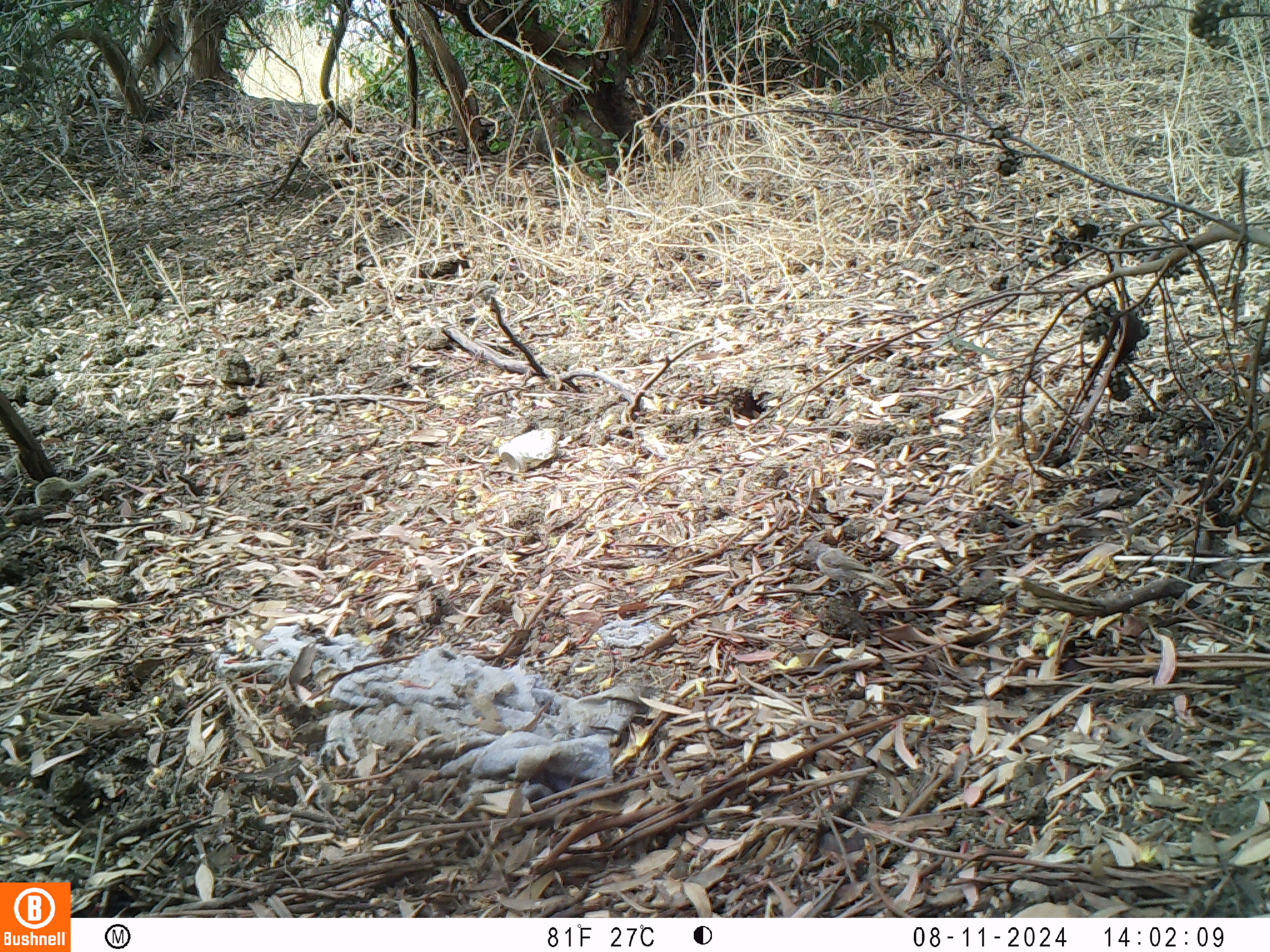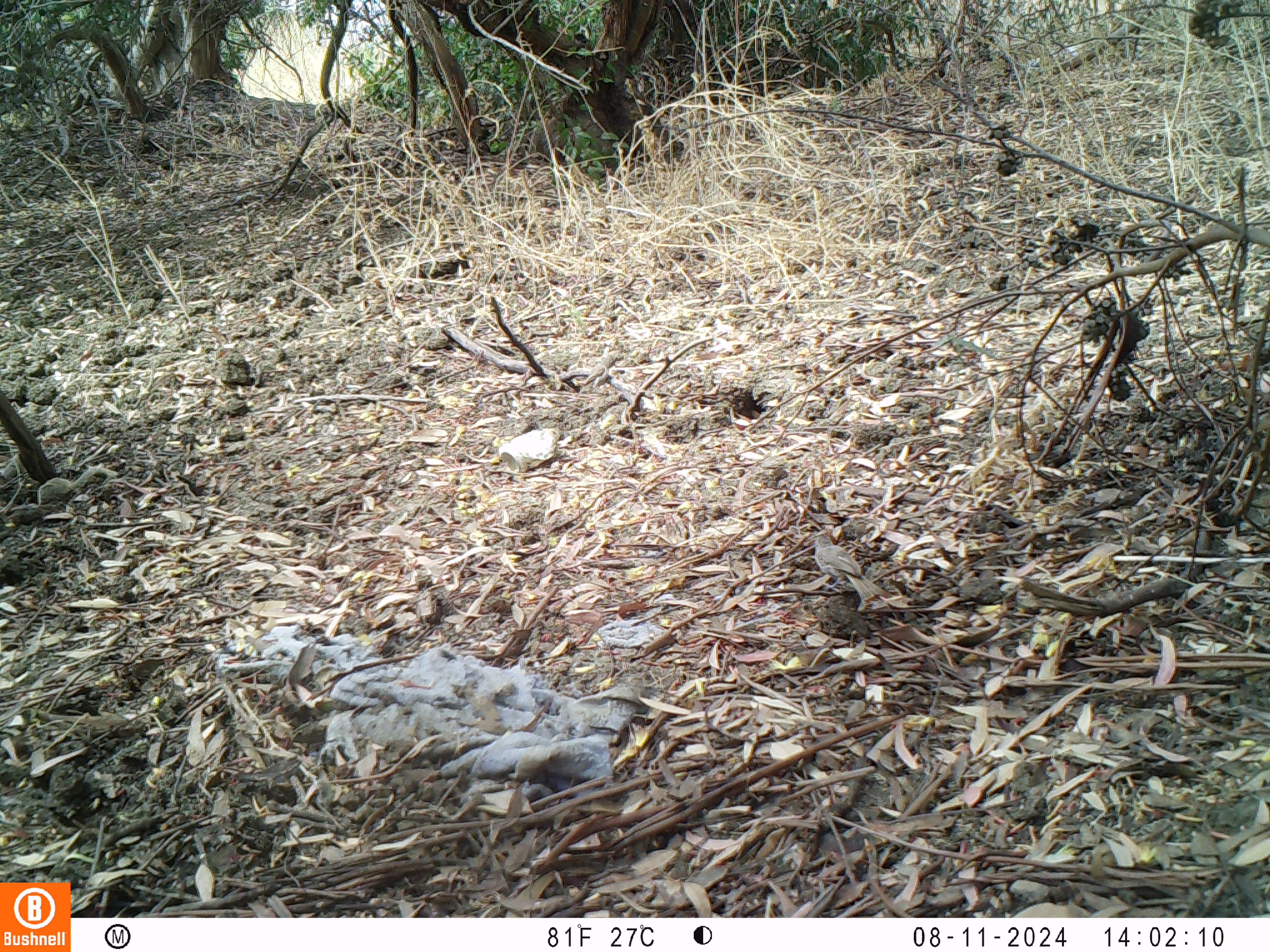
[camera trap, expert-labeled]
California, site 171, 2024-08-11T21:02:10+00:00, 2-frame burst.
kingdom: Animalia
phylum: Chordata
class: Aves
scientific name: Aves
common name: bird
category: unknown bird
Unknown bird (bird) (Aves).